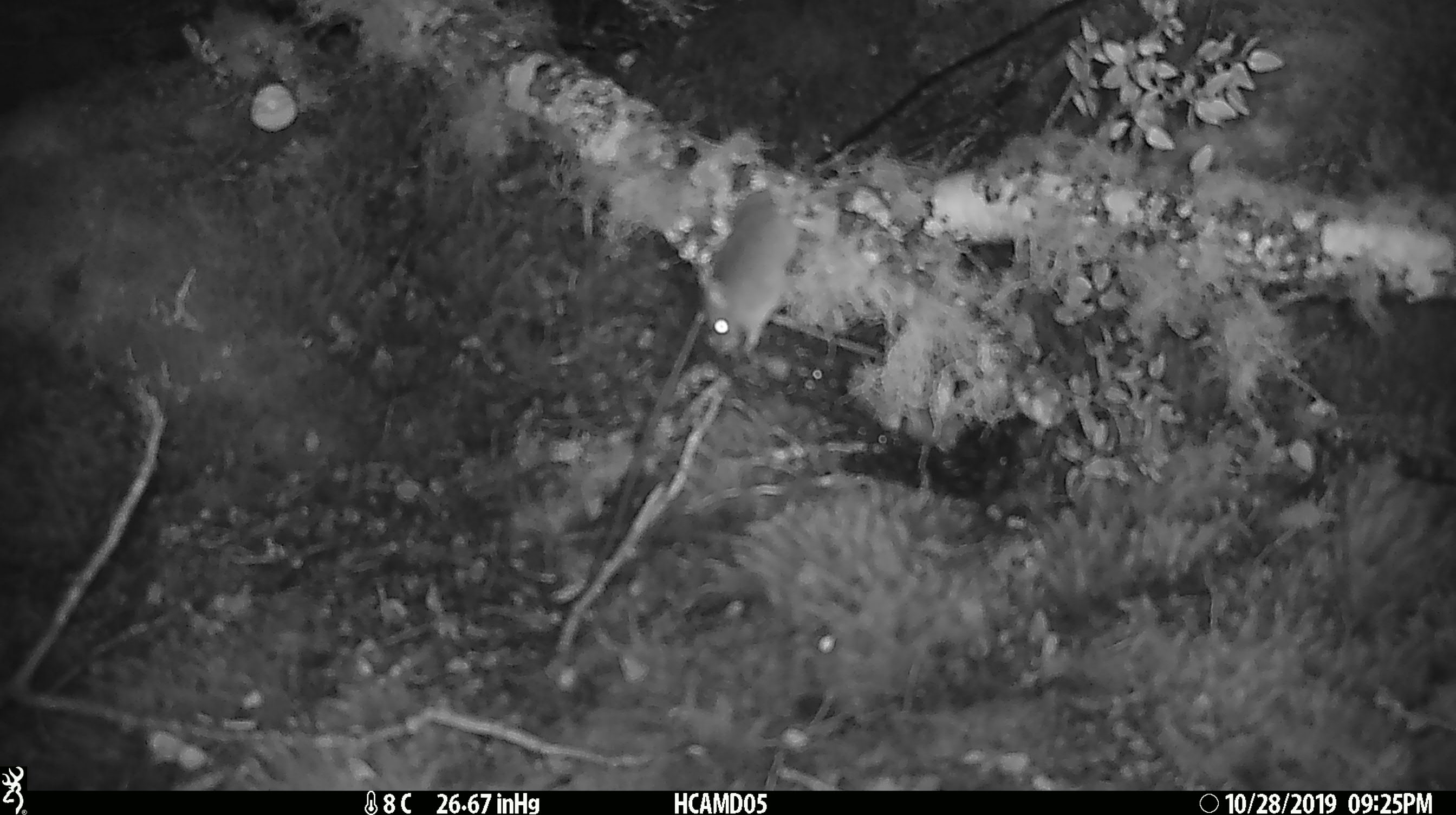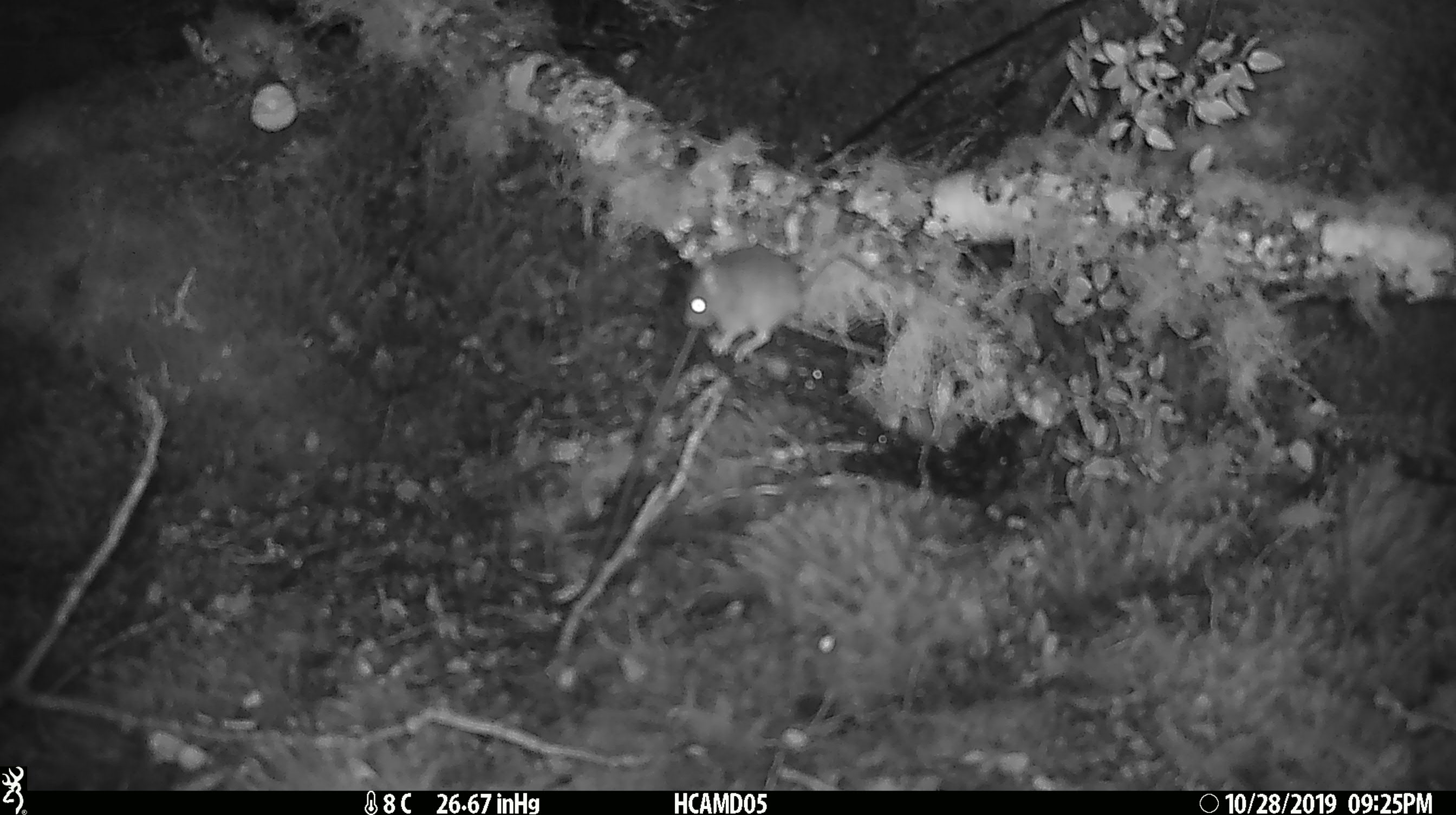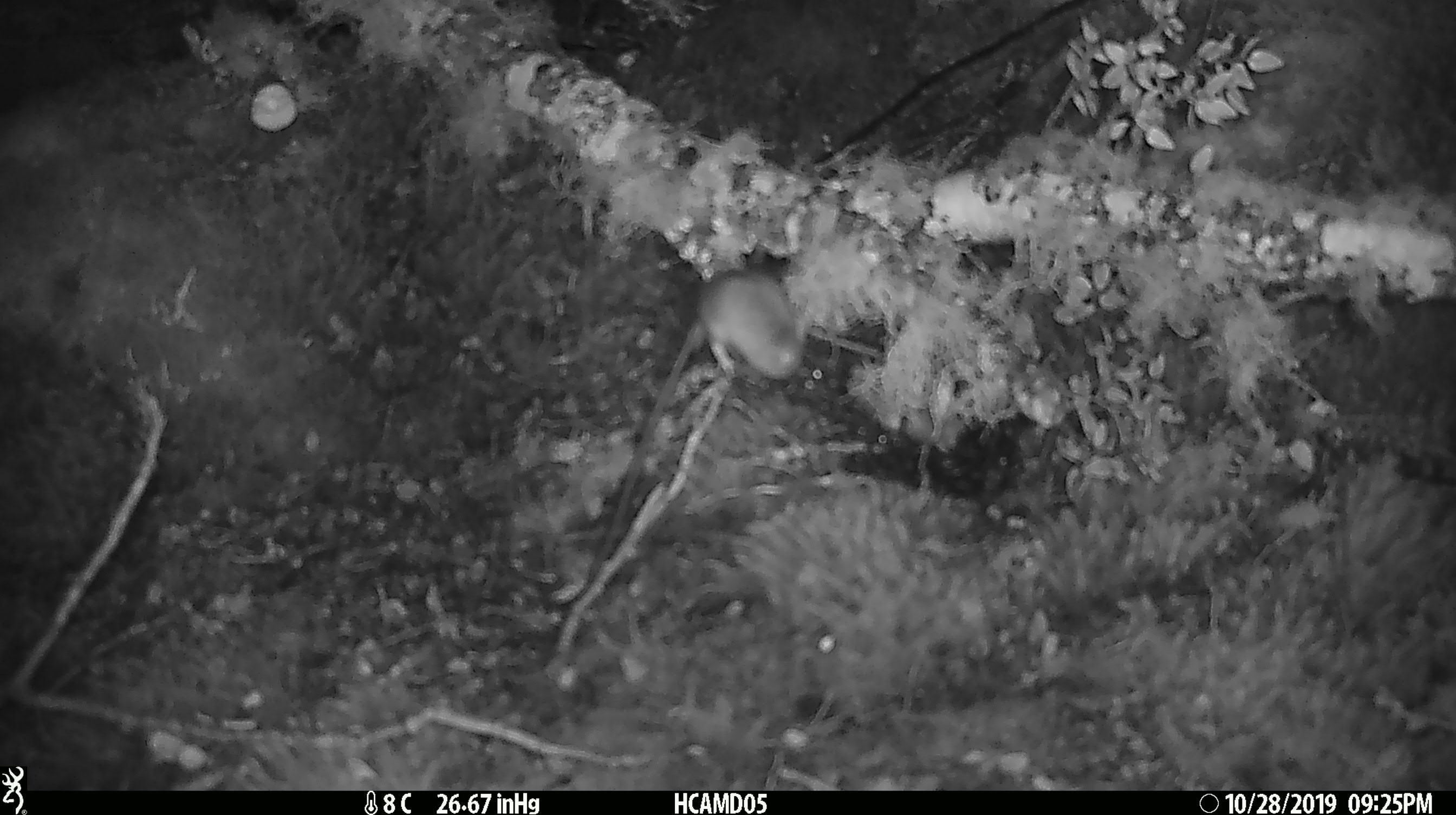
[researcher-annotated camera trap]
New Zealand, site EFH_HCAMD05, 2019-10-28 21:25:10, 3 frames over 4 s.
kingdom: Animalia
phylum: Chordata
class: Mammalia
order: Rodentia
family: Muridae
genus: Mus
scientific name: Mus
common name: mouse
Mouse (Mus).